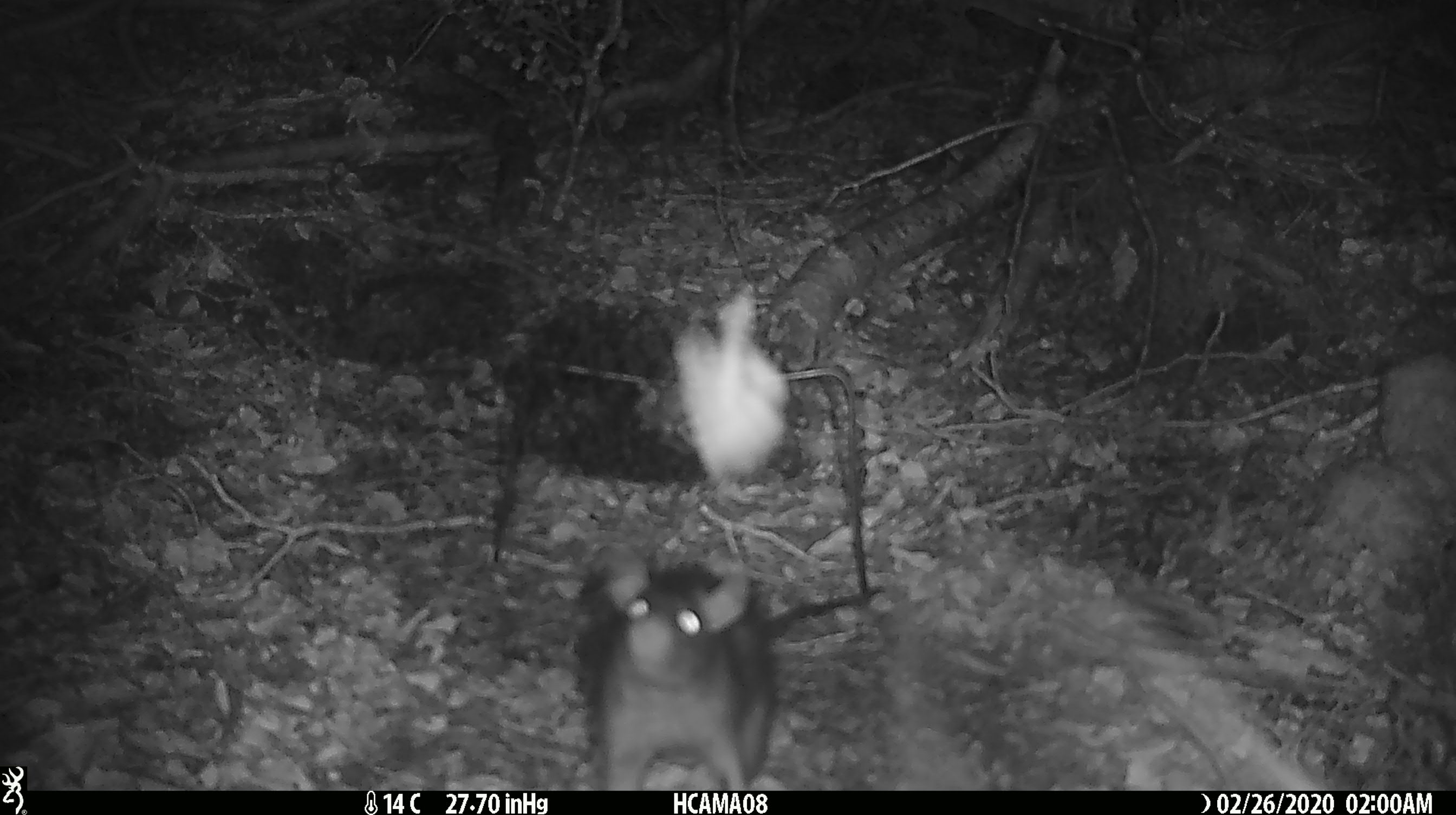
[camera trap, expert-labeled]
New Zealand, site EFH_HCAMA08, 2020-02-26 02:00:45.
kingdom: Animalia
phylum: Chordata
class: Mammalia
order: Rodentia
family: Muridae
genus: Rattus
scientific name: Rattus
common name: rat